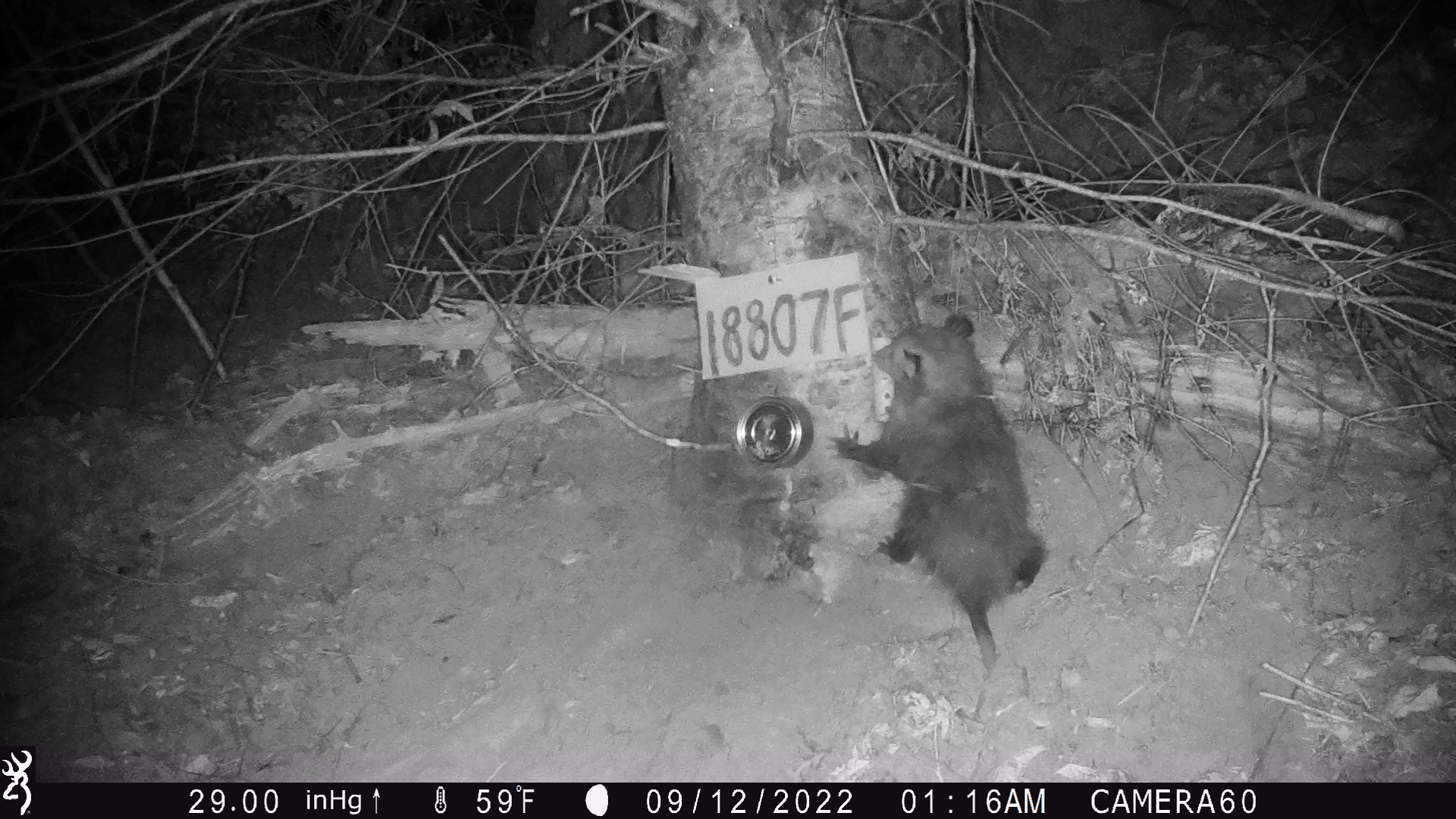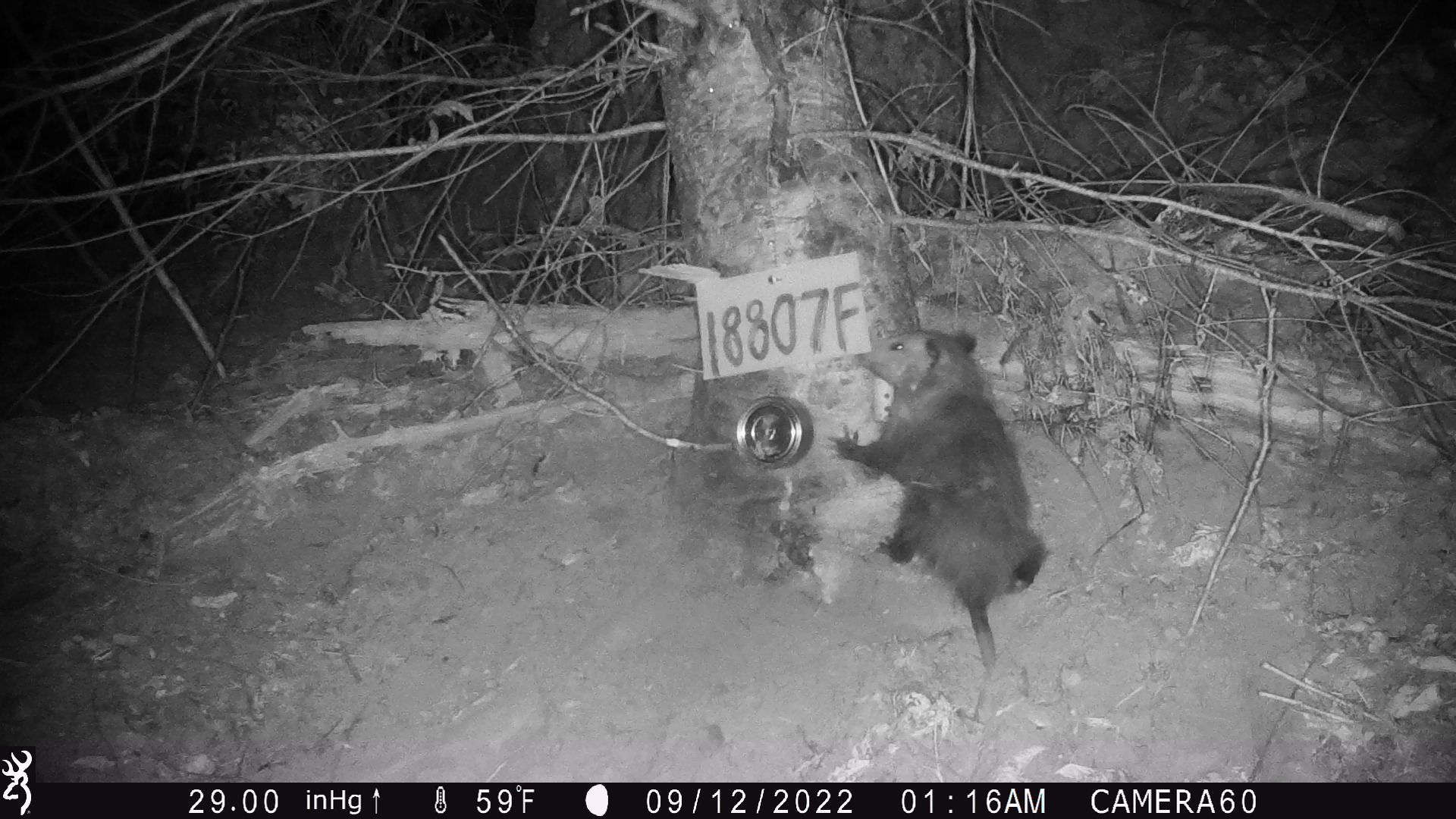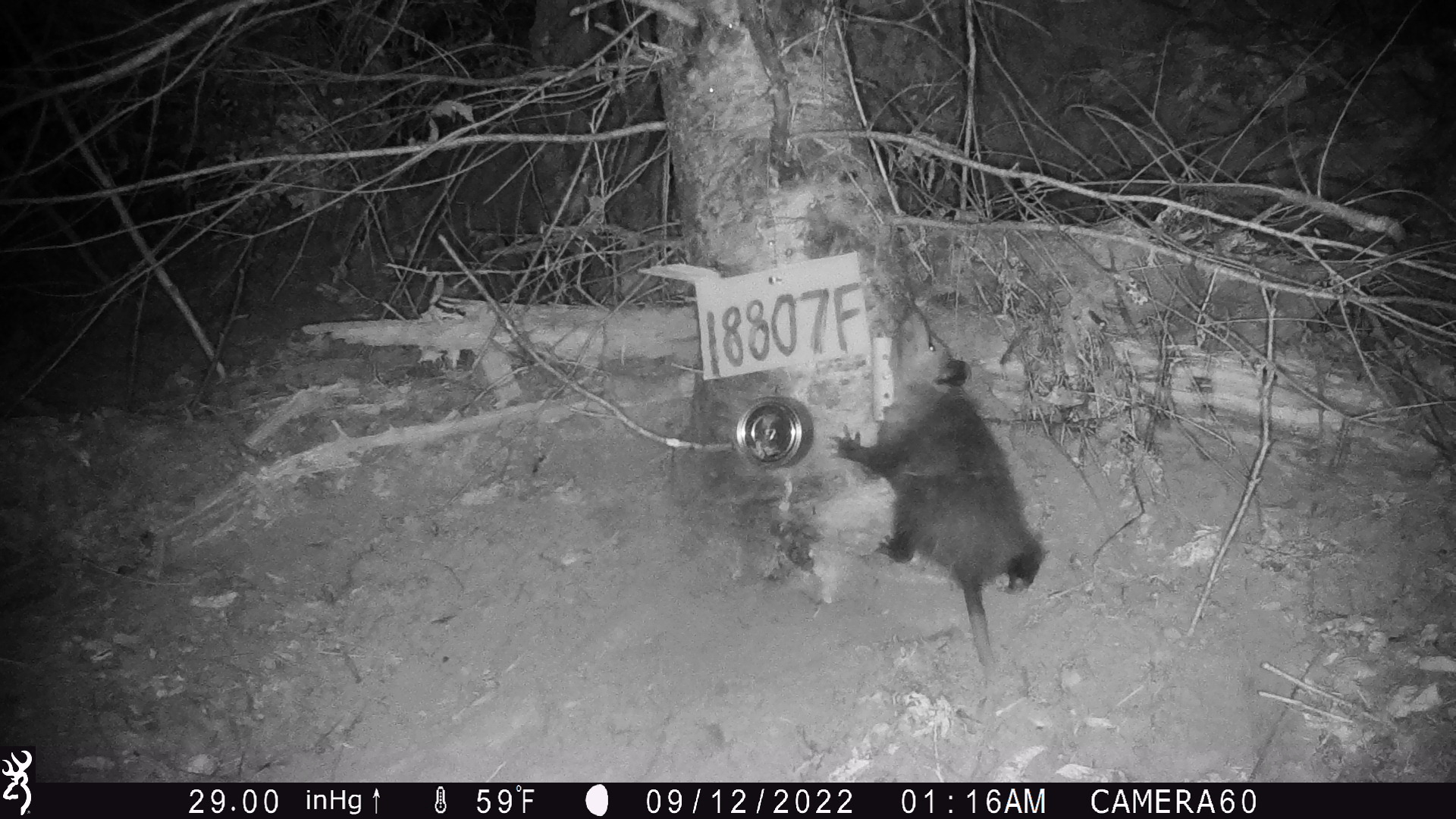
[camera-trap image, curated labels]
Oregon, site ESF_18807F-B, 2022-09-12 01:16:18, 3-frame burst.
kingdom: Animalia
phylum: Chordata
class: Mammalia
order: Didelphimorphia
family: Didelphidae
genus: Didelphis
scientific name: Didelphis virginiana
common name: virginia opossum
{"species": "virginia opossum (Didelphis virginiana)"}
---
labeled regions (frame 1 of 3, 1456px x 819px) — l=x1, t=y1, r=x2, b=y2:
virginia opossum: l=833, t=322, r=1069, b=692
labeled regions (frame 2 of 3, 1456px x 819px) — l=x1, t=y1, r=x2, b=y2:
virginia opossum: l=835, t=303, r=1062, b=713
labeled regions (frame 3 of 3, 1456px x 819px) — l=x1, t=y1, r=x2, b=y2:
virginia opossum: l=831, t=290, r=1076, b=678